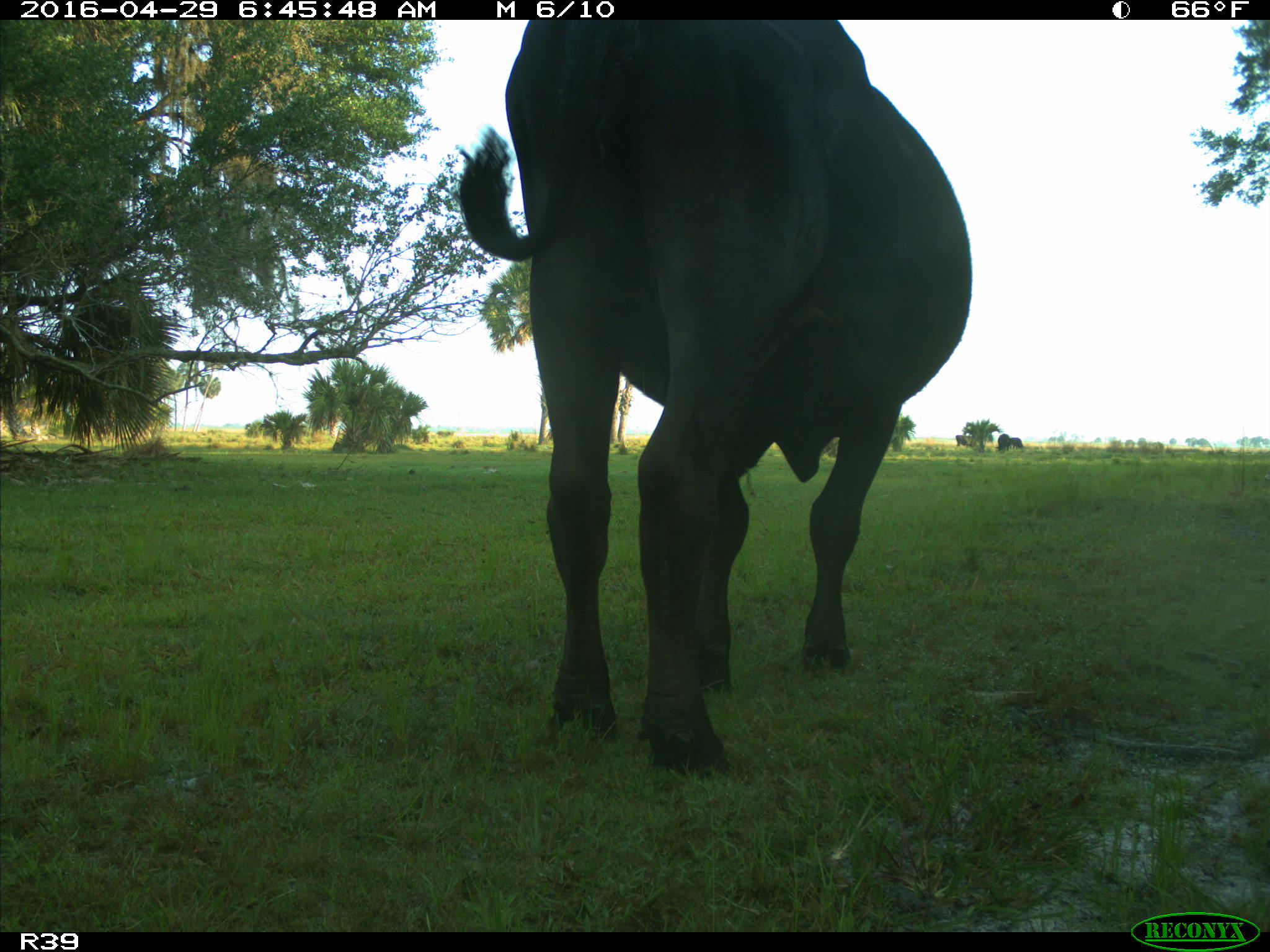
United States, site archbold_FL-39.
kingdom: Animalia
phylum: Chordata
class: Mammalia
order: Artiodactyla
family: Bovidae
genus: Bos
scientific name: Bos taurus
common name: domestic cow